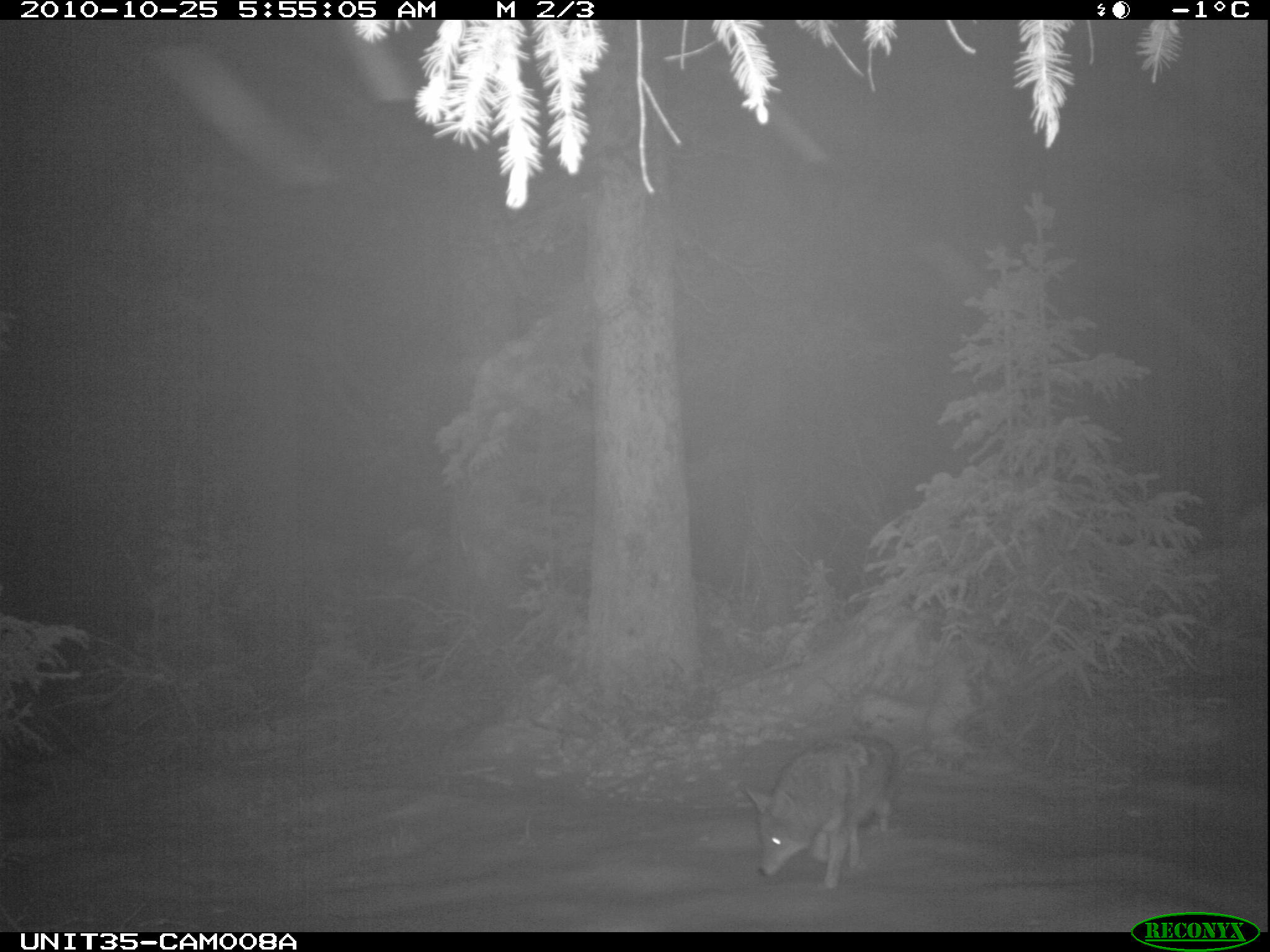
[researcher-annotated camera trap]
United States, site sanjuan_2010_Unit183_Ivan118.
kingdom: Animalia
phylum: Chordata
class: Mammalia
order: Carnivora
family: Canidae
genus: Canis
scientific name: Canis latrans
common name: coyote